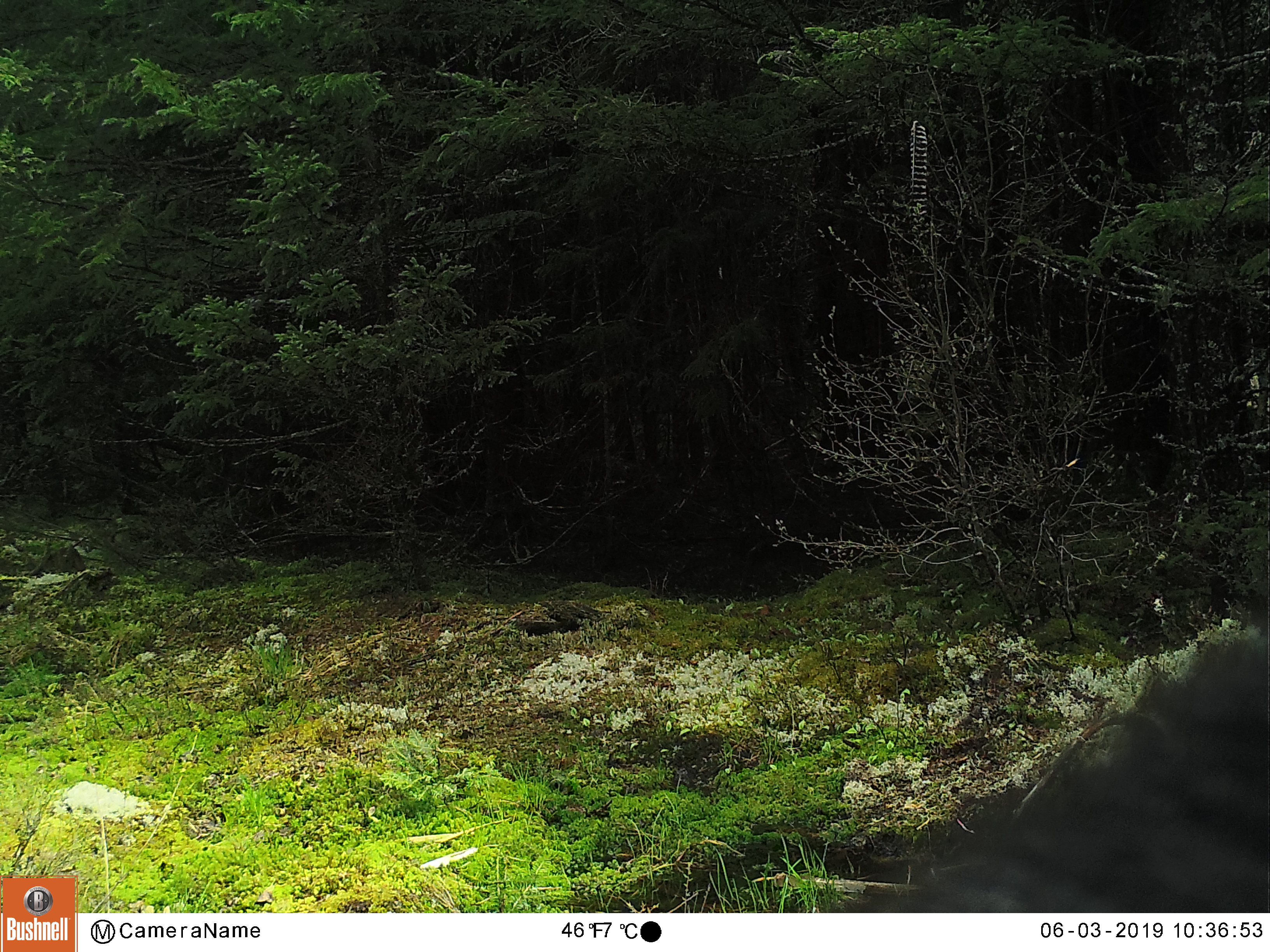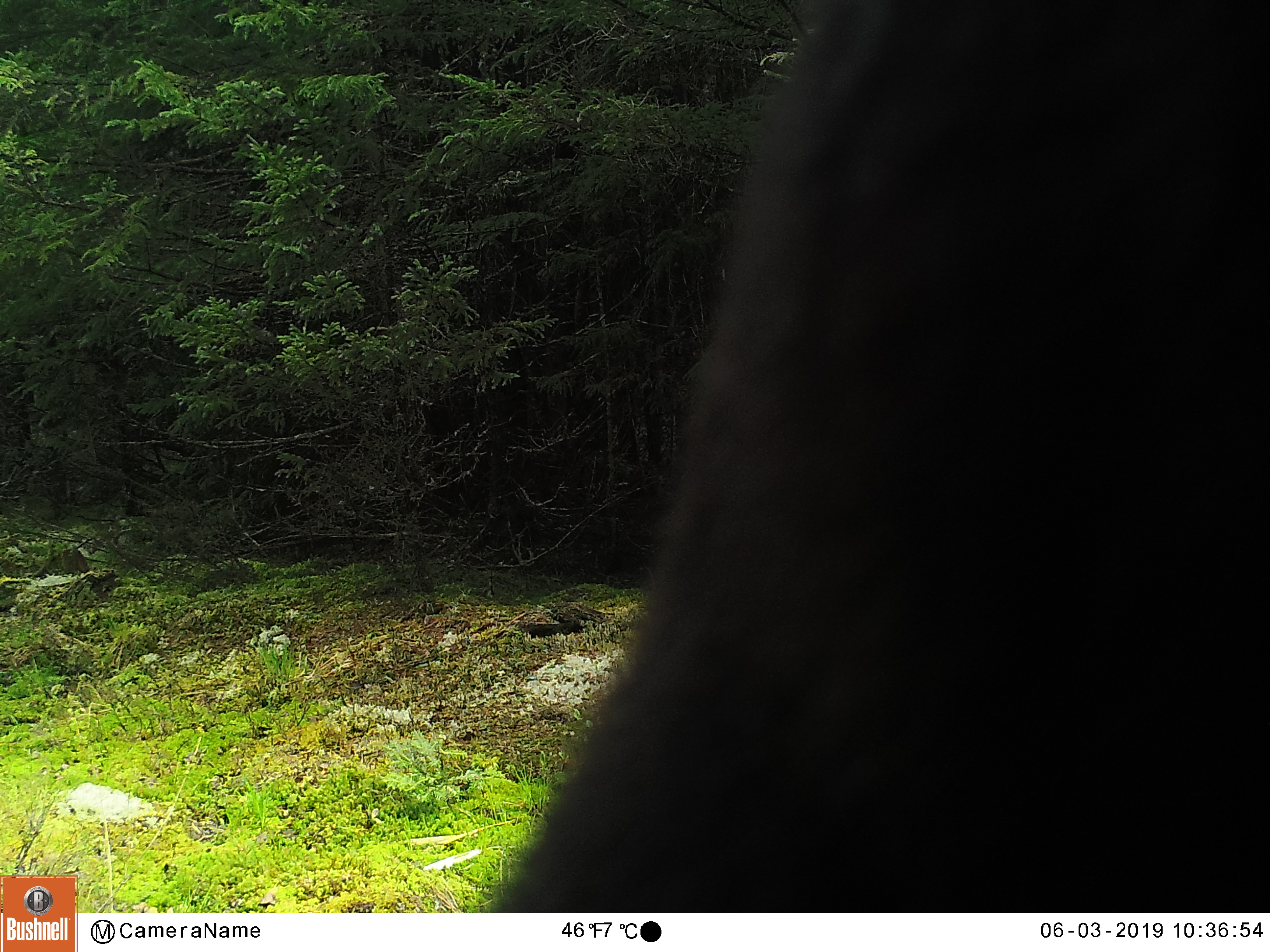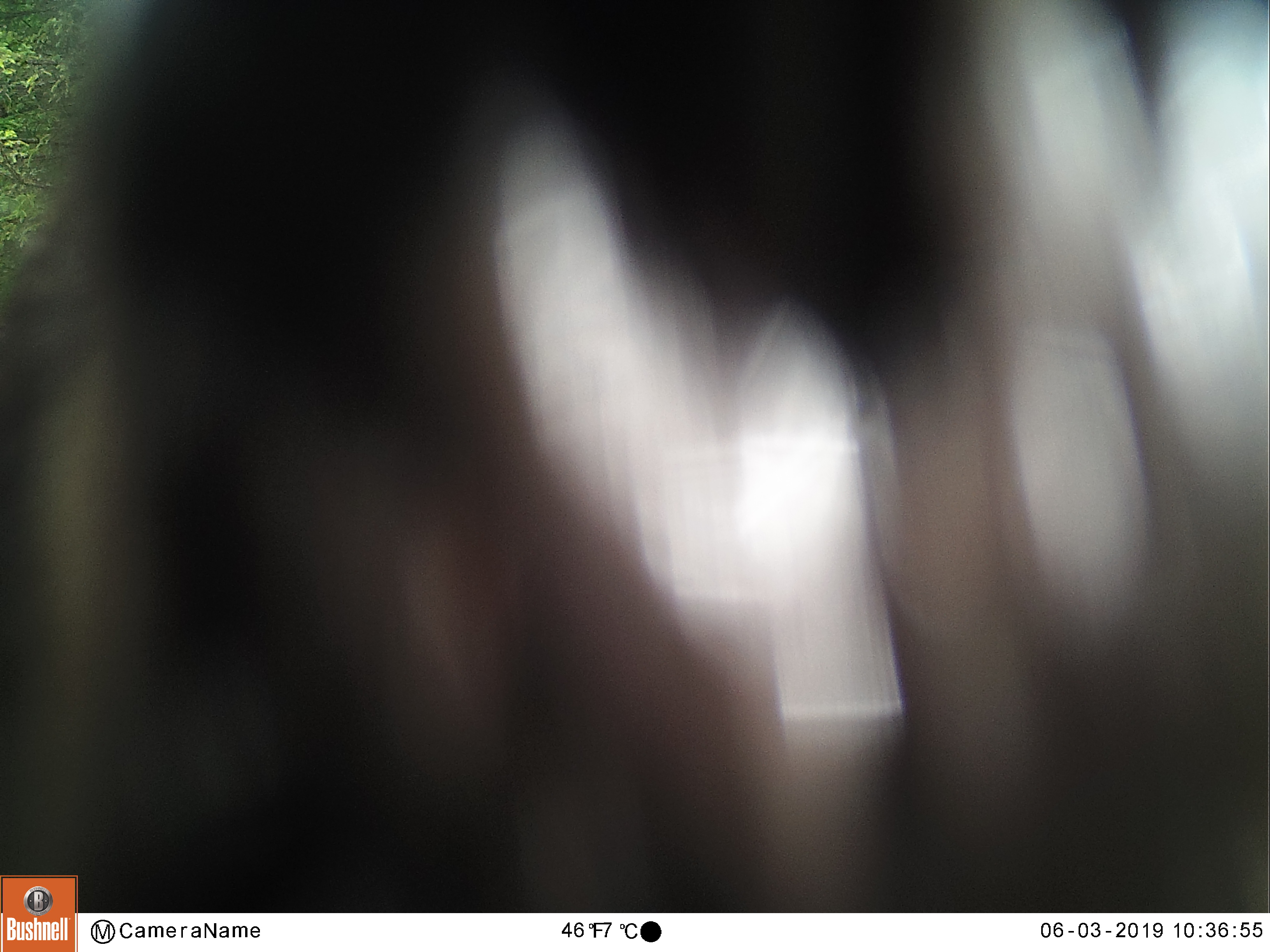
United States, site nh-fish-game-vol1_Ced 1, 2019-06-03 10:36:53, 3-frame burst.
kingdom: Animalia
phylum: Chordata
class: Mammalia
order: Carnivora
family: Ursidae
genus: Ursus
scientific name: Ursus americanus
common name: black bear